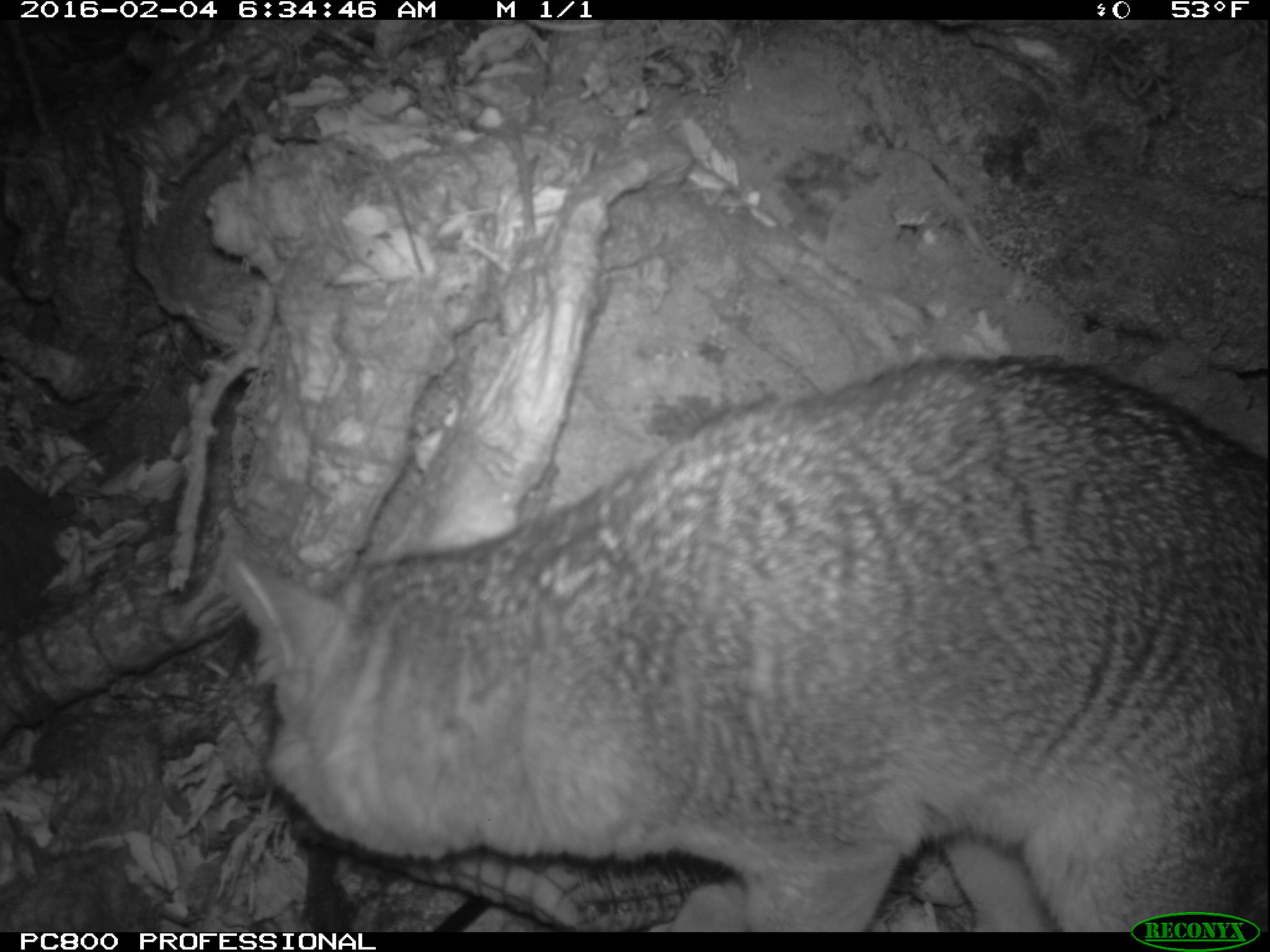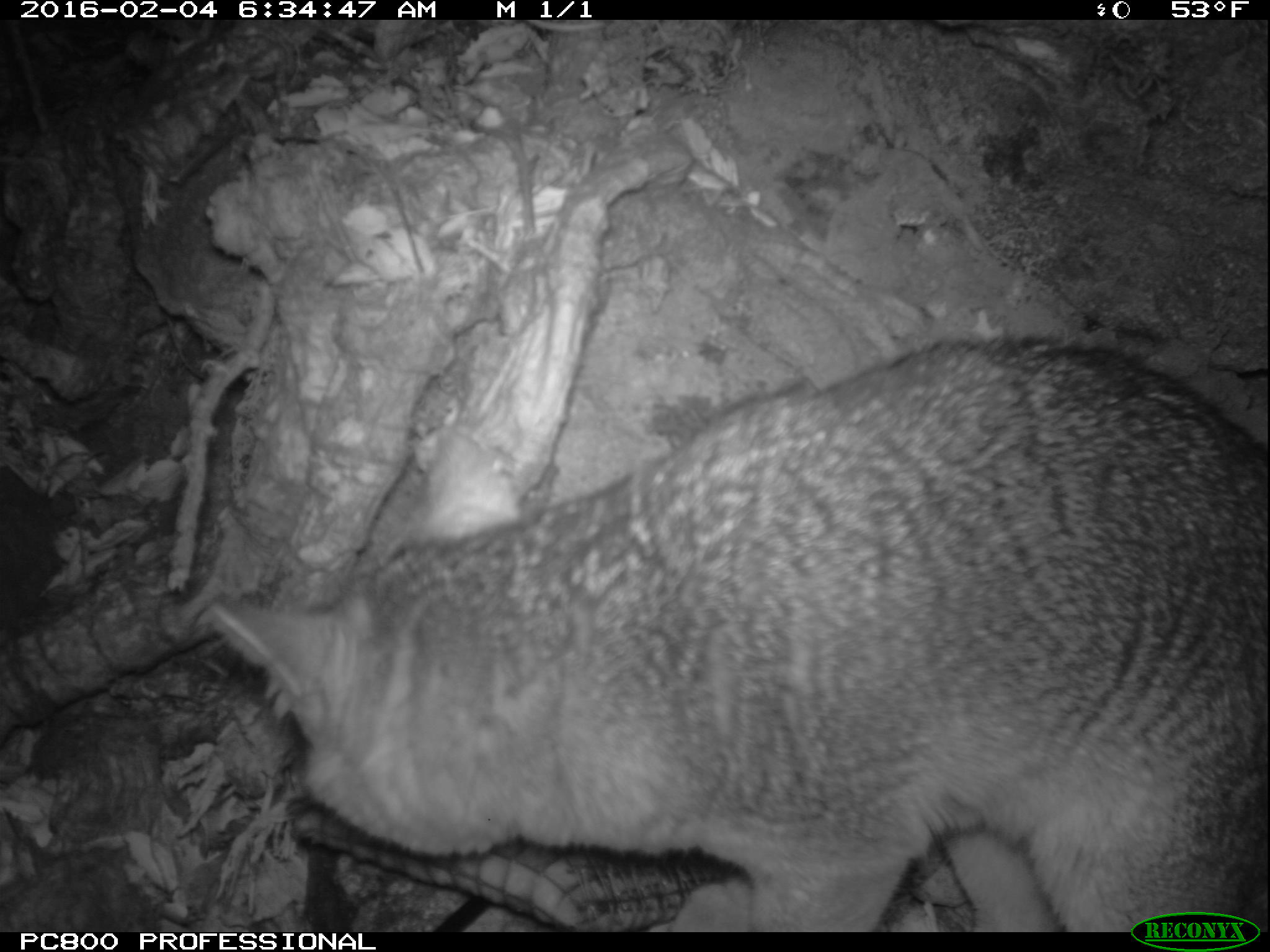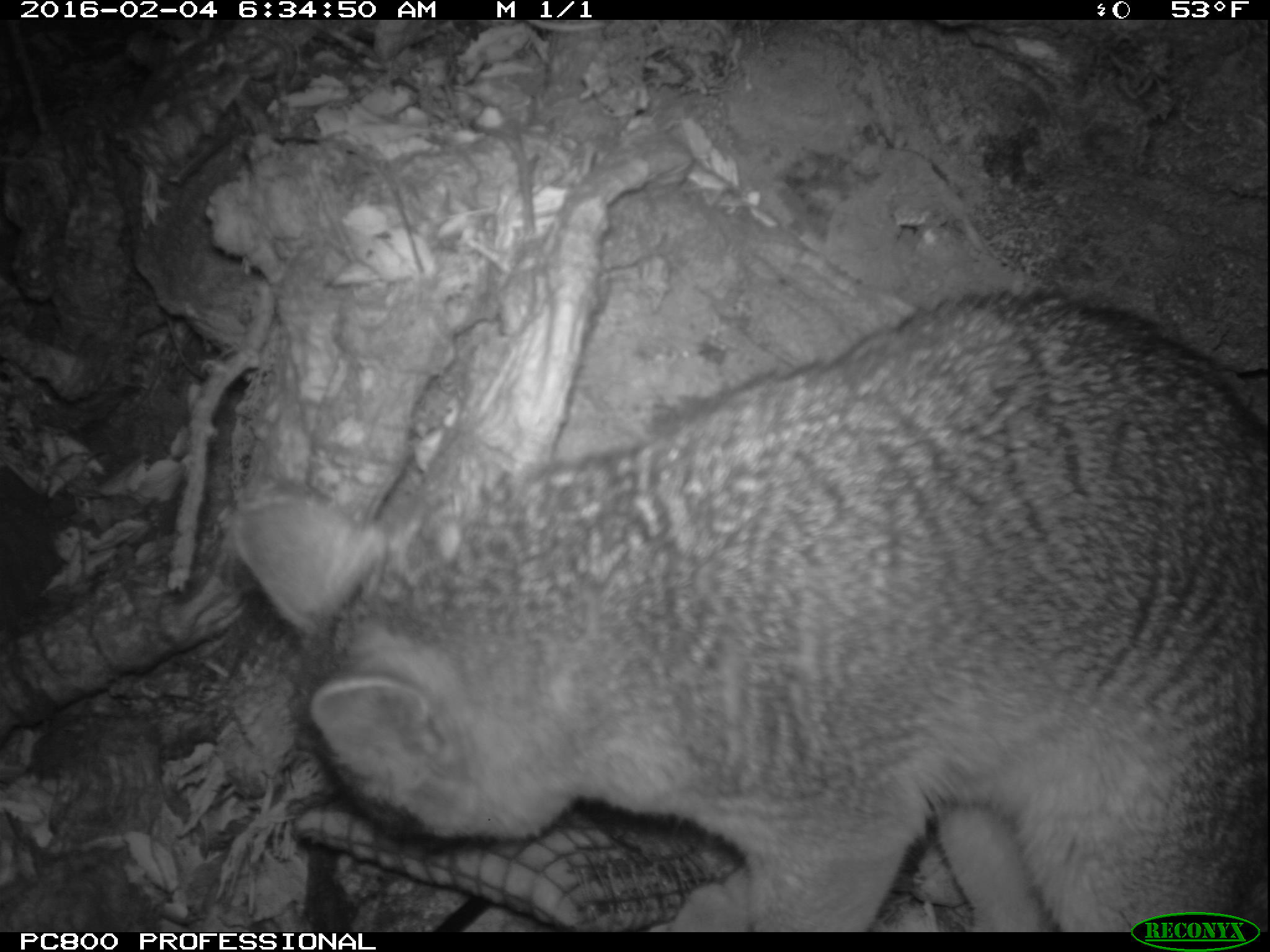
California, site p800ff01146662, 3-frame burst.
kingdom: Animalia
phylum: Chordata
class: Mammalia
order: Carnivora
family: Canidae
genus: Urocyon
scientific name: Urocyon littoralis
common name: island fox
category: fox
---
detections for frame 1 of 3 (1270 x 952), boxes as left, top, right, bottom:
fox: 235, 350, 1269, 931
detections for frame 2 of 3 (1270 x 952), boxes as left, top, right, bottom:
fox: 206, 335, 1269, 932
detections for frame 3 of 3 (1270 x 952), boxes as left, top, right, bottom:
fox: 234, 289, 1269, 933